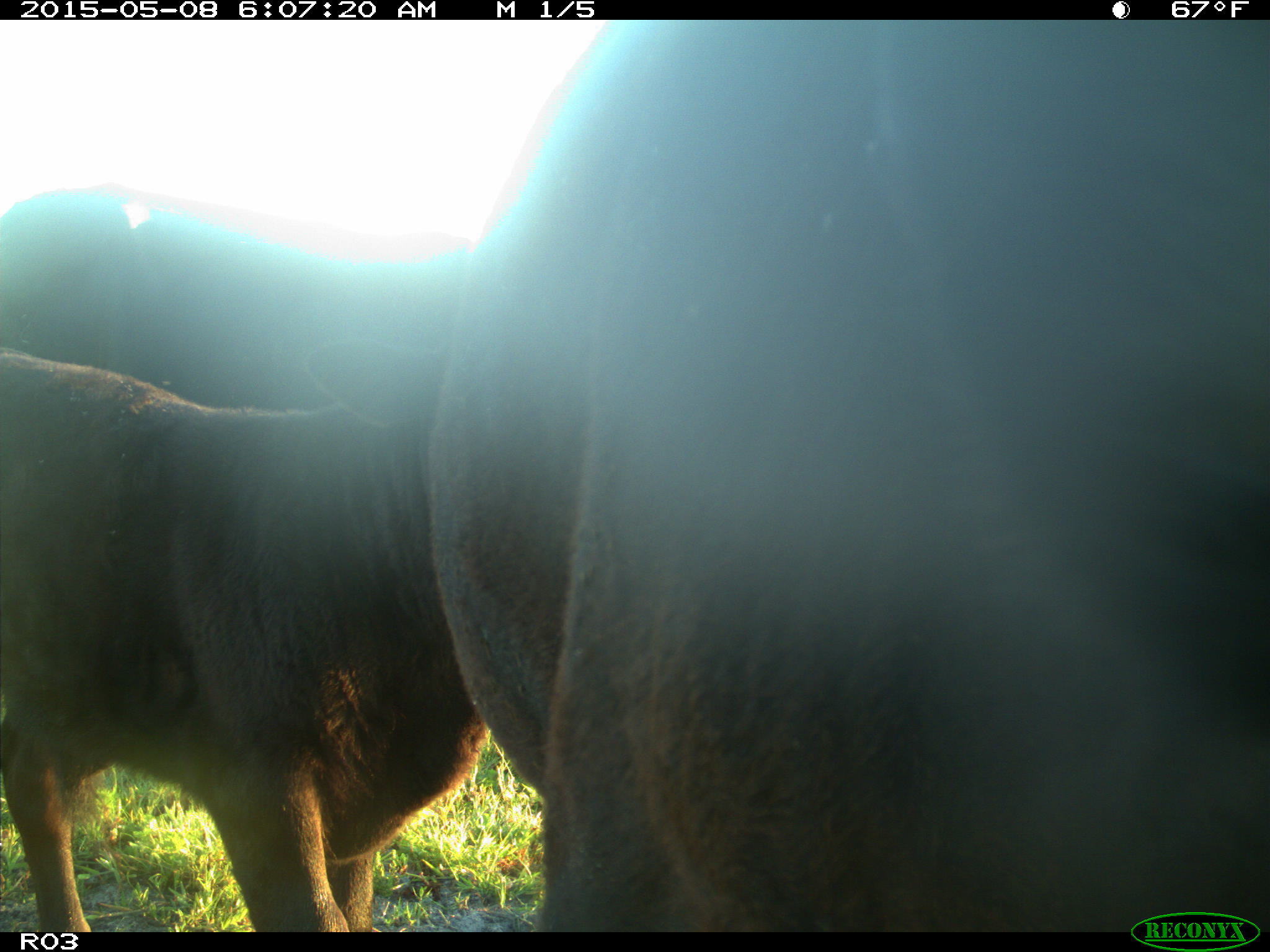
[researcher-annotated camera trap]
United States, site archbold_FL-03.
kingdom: Animalia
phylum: Chordata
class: Mammalia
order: Artiodactyla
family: Bovidae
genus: Bos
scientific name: Bos taurus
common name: domestic cow